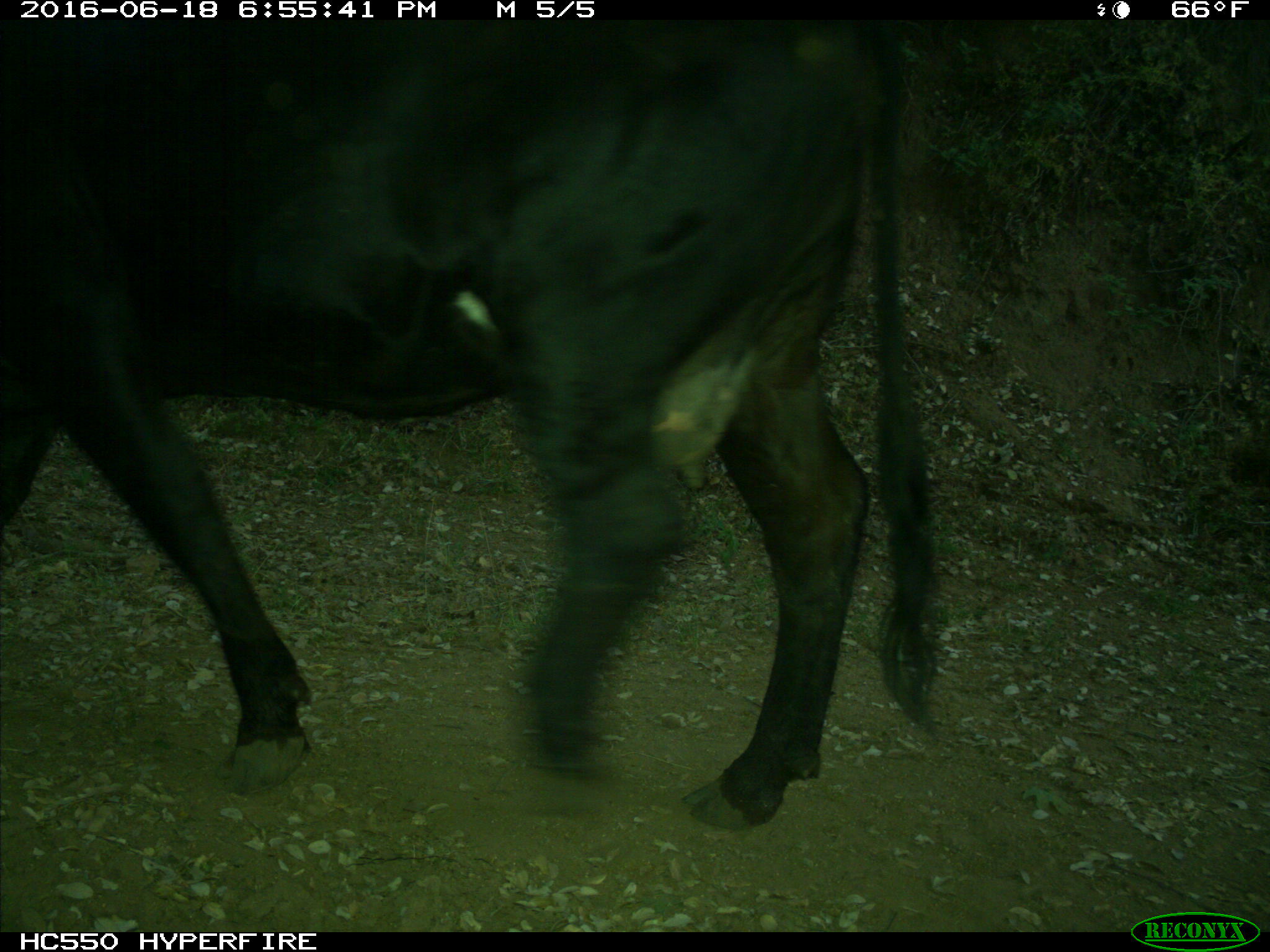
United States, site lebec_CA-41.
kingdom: Animalia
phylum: Chordata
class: Mammalia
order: Artiodactyla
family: Bovidae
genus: Bos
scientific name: Bos taurus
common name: domestic cow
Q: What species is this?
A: Bos taurus (domestic cow).